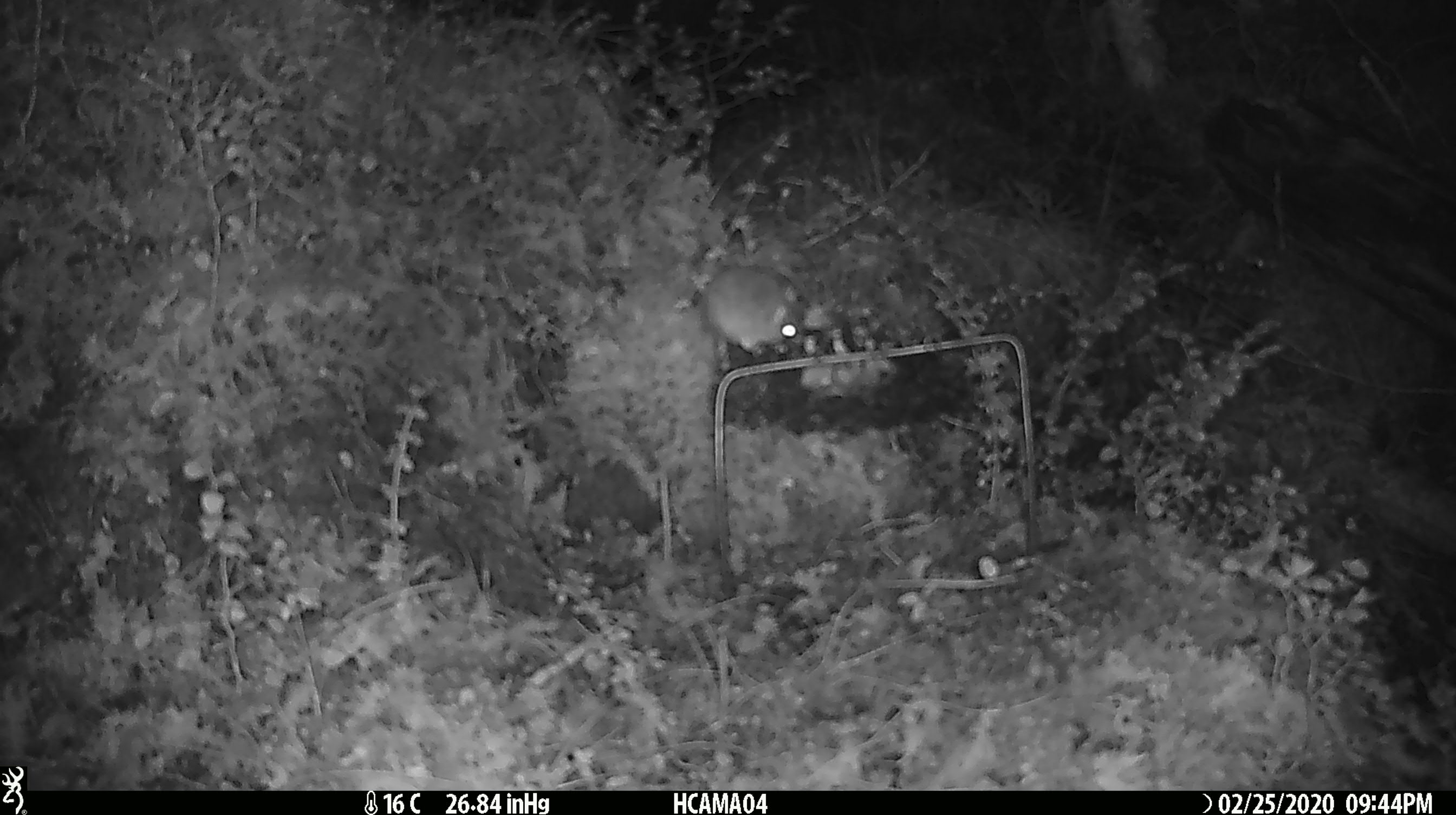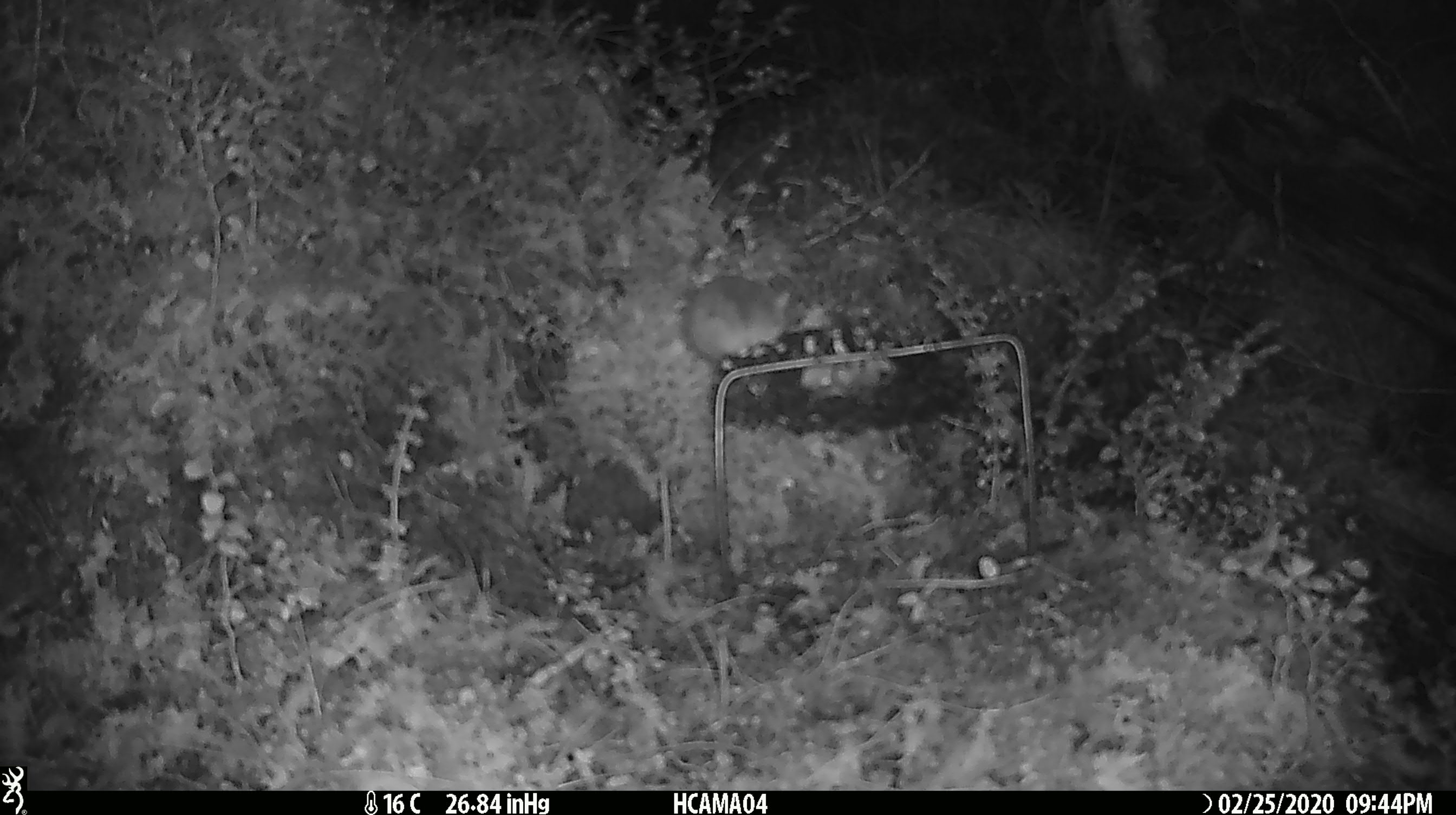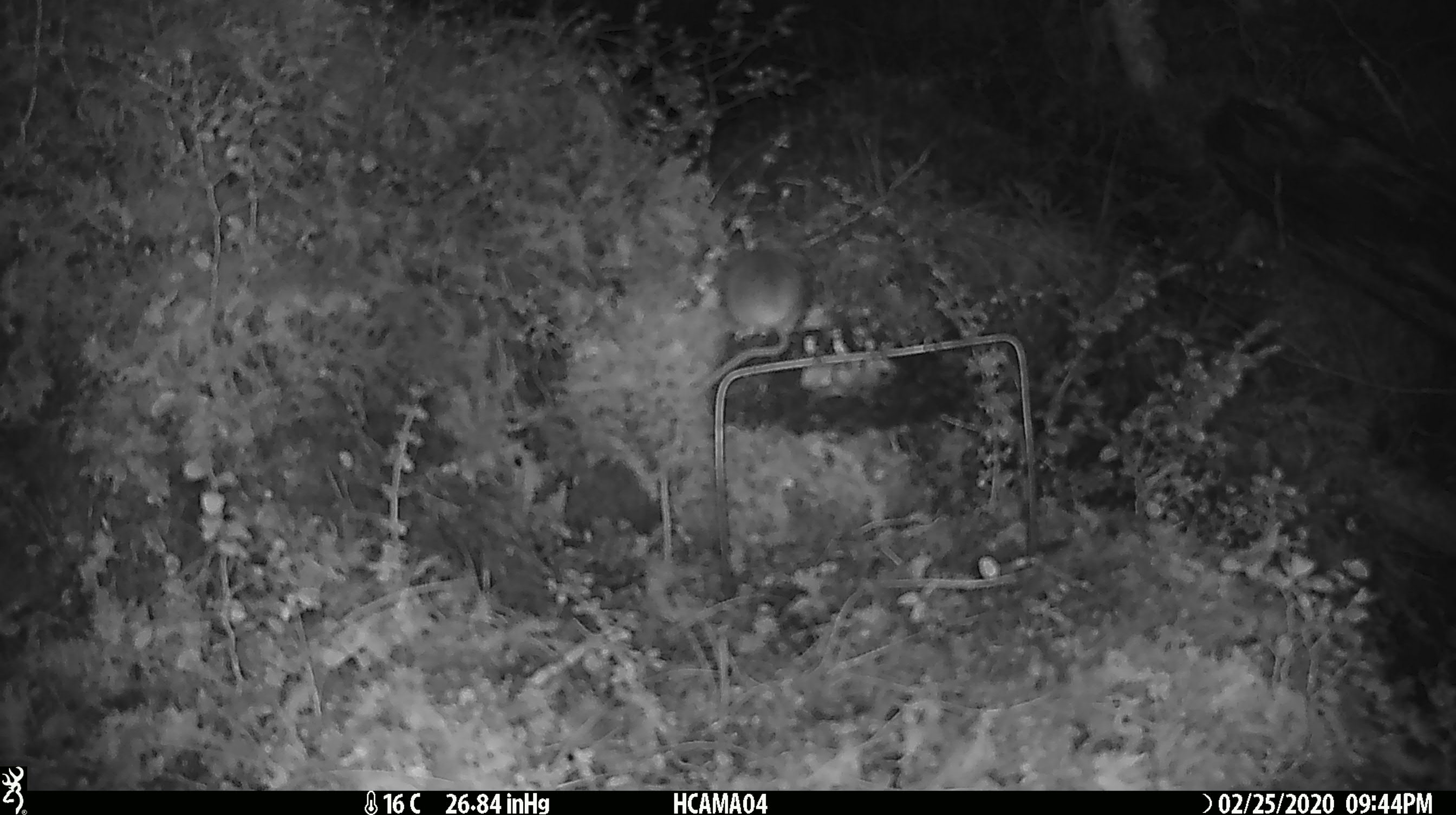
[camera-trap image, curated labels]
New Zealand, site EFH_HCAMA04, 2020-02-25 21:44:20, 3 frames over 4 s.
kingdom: Animalia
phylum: Chordata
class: Mammalia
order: Rodentia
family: Muridae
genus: Mus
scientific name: Mus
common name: mouse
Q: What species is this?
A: Mouse (Mus).